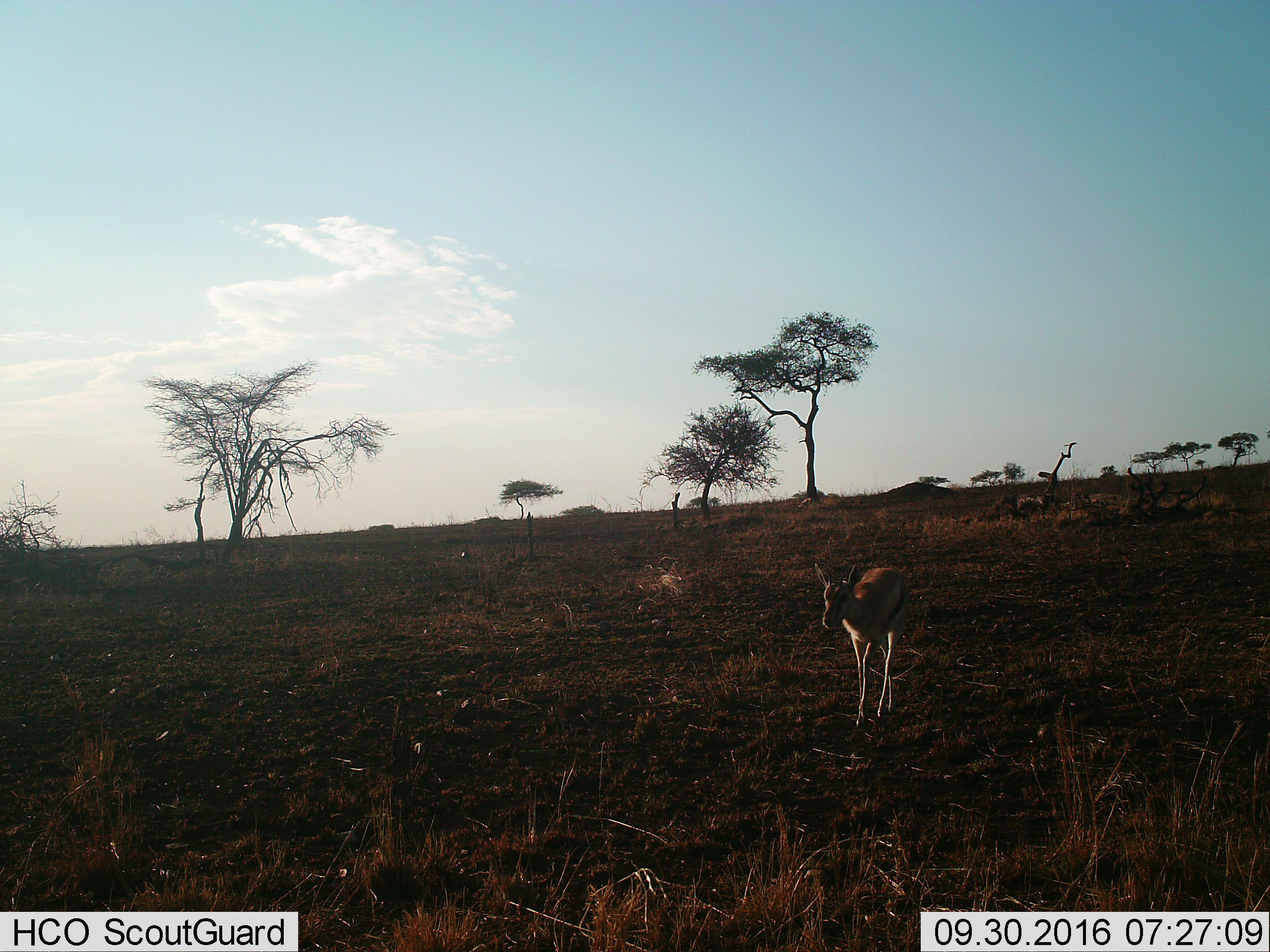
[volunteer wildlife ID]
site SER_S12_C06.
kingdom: Animalia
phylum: Chordata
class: Mammalia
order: Artiodactyla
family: Bovidae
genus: Eudorcas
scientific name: Eudorcas thomsonii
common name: thomson's gazelle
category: gazellethomsons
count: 1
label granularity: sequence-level